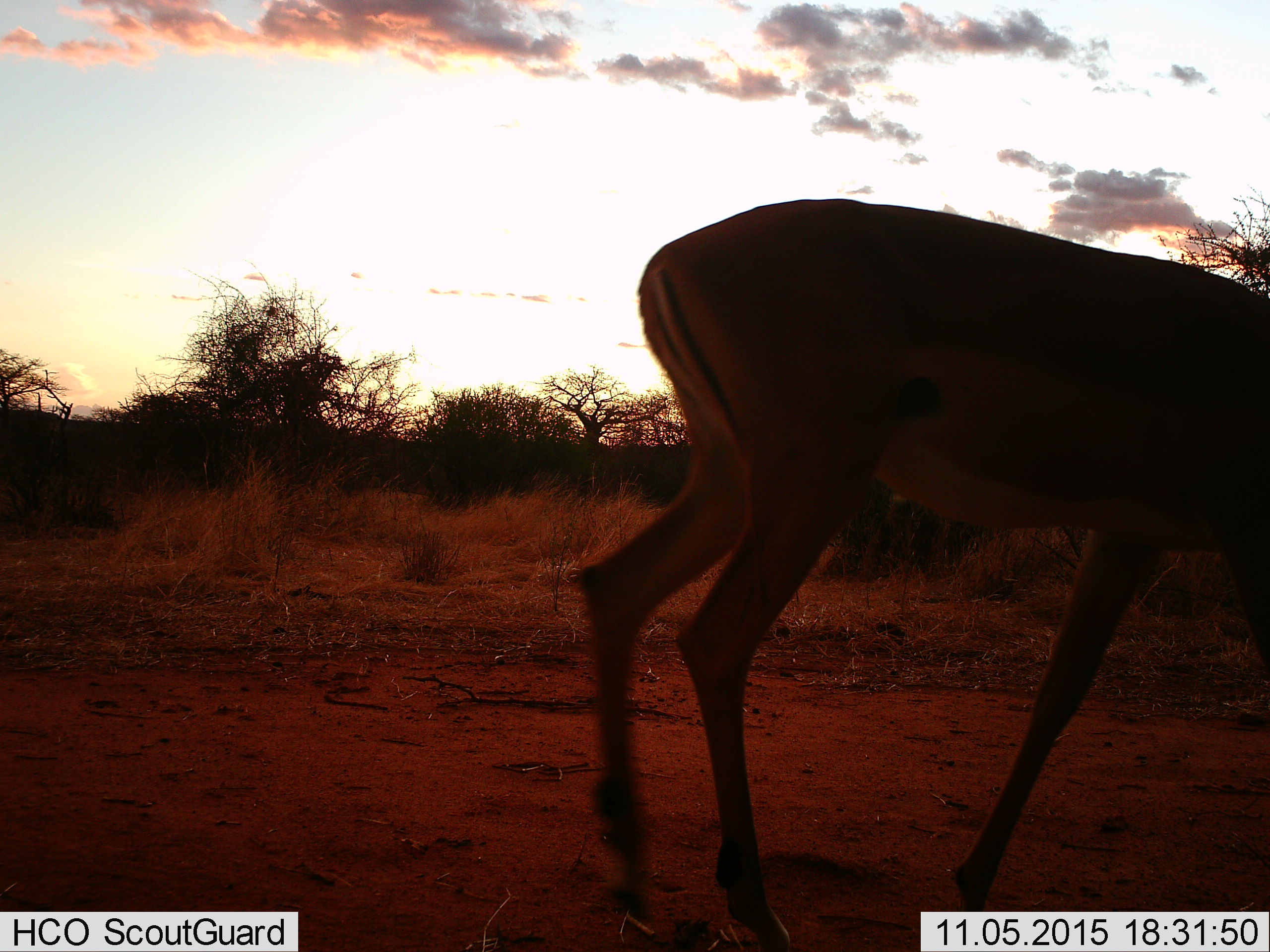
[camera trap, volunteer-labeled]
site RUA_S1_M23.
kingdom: Animalia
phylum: Chordata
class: Mammalia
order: Artiodactyla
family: Bovidae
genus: Aepyceros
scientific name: Aepyceros melampus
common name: impala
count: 1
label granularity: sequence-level